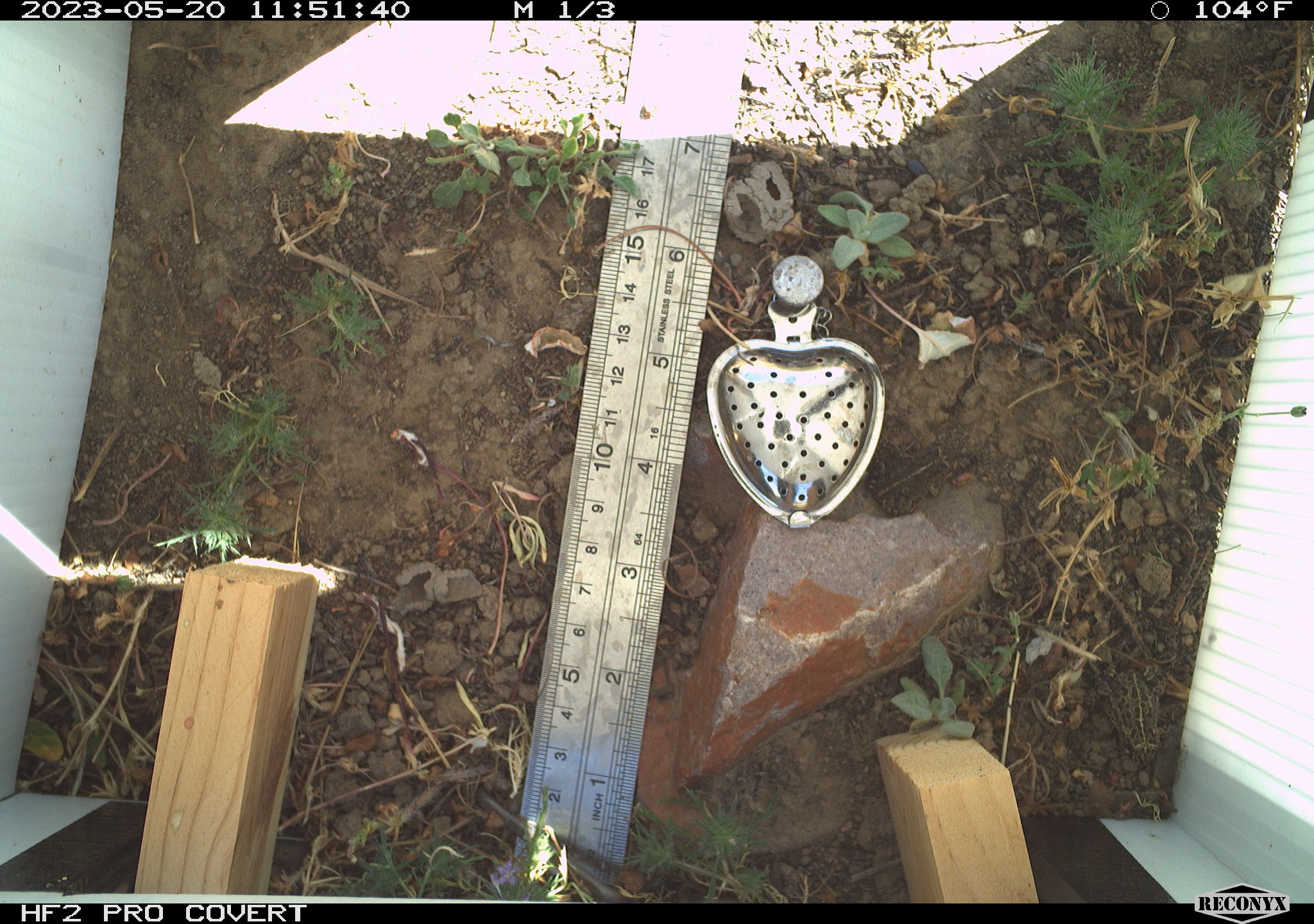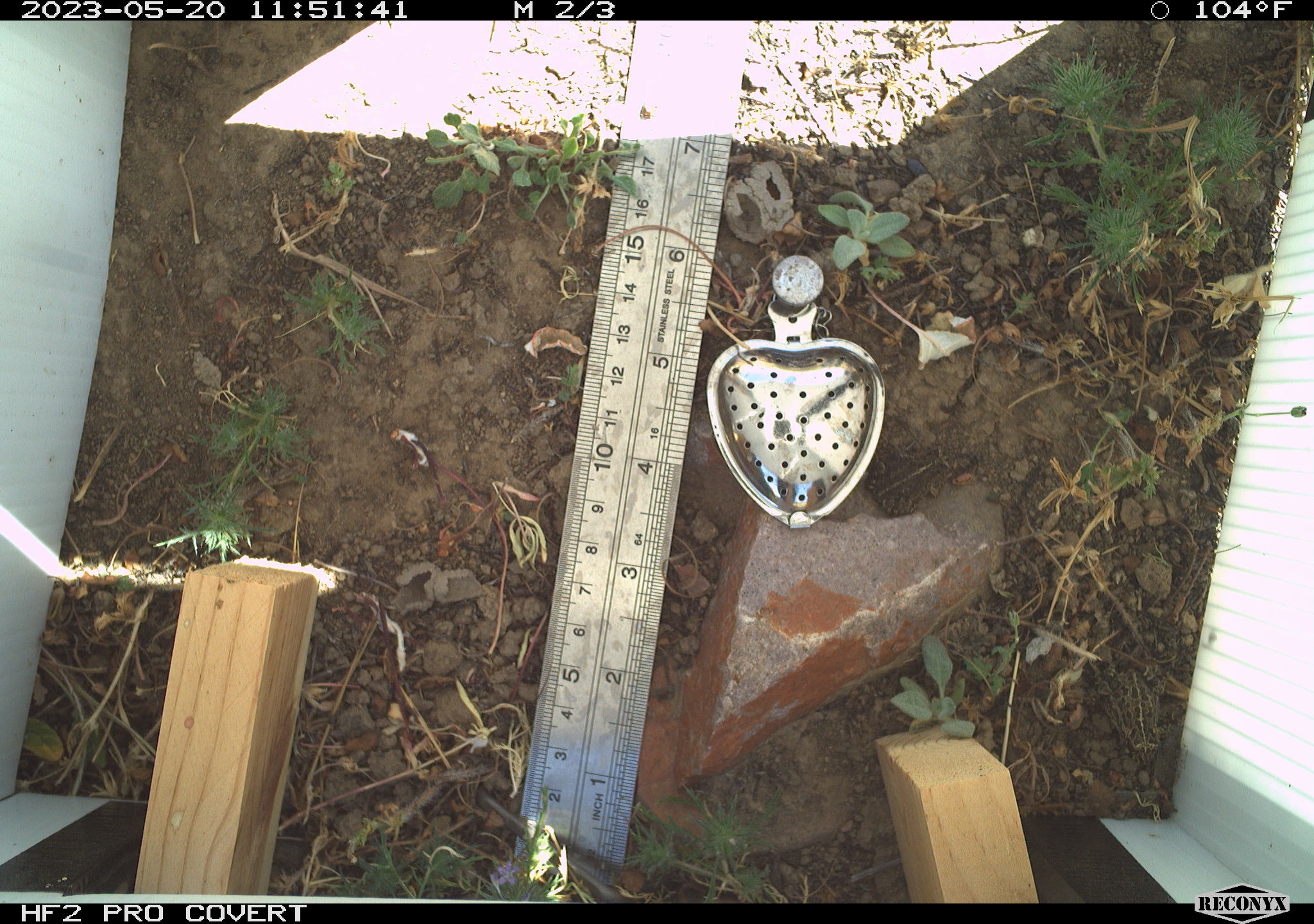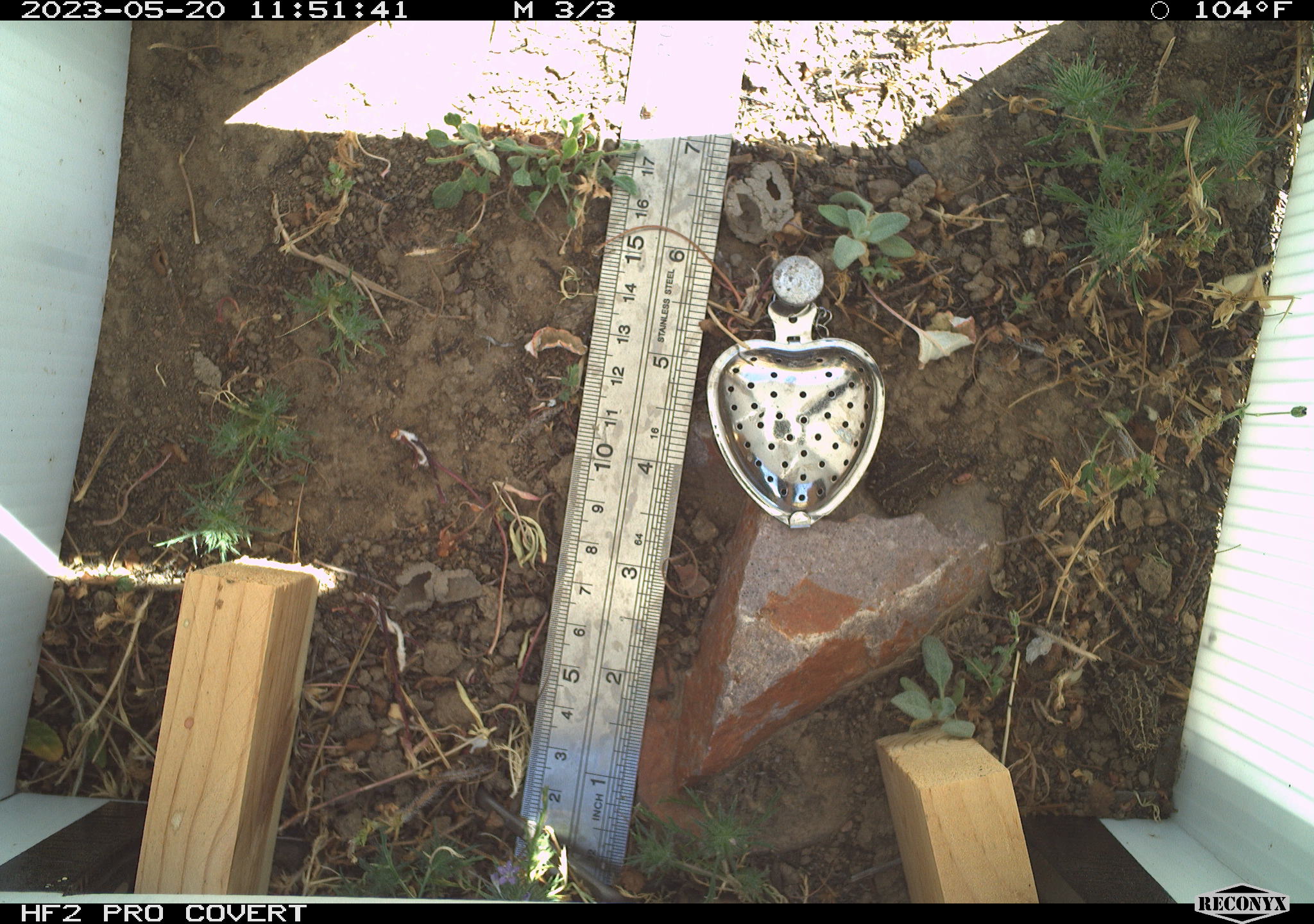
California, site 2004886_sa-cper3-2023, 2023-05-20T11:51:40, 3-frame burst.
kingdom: Animalia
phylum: Chordata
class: Amphibia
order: Anura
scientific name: Anura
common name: frogs